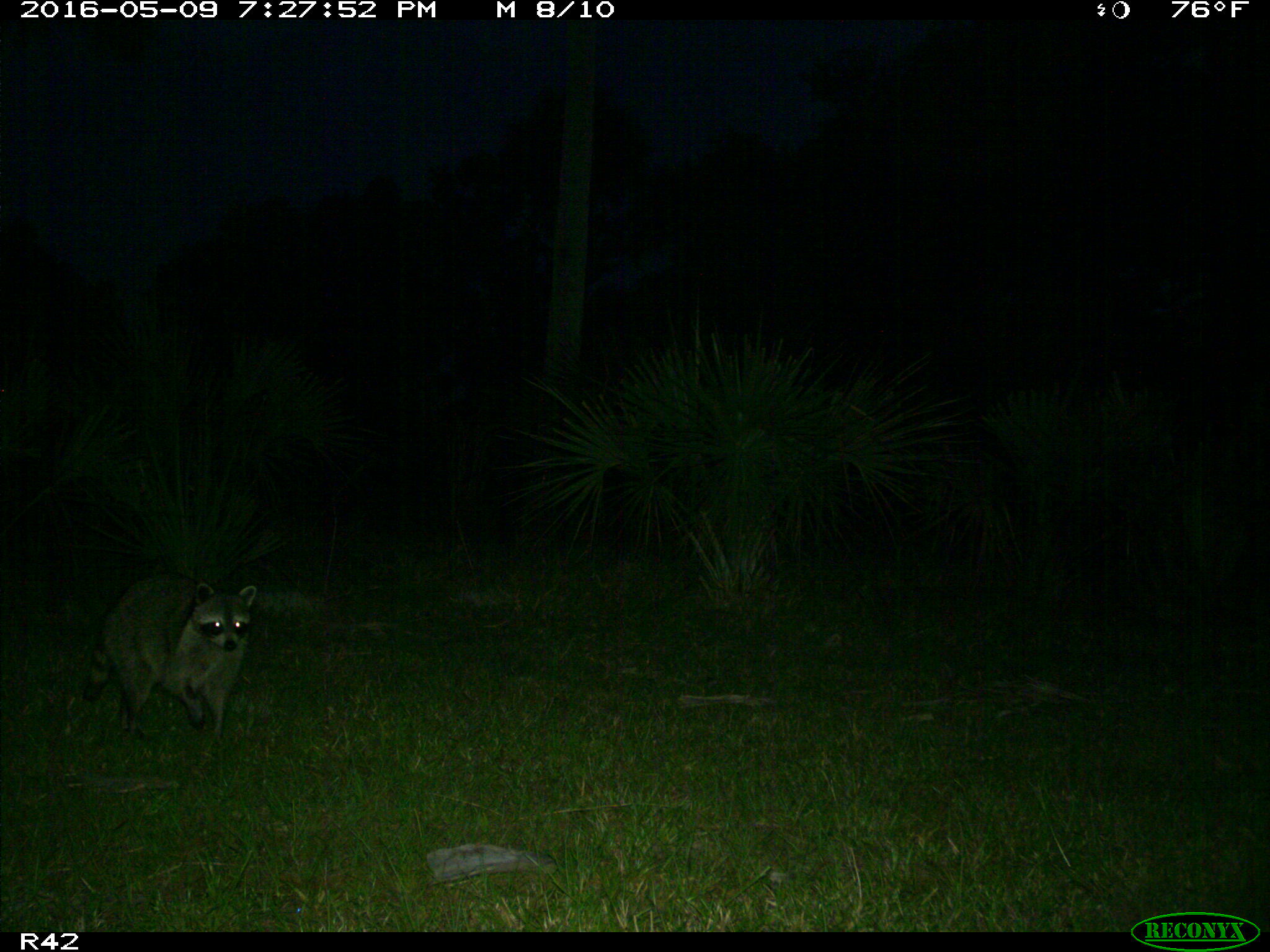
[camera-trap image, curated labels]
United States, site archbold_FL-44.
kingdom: Animalia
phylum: Chordata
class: Mammalia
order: Carnivora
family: Procyonidae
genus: Procyon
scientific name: Procyon lotor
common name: common raccoon